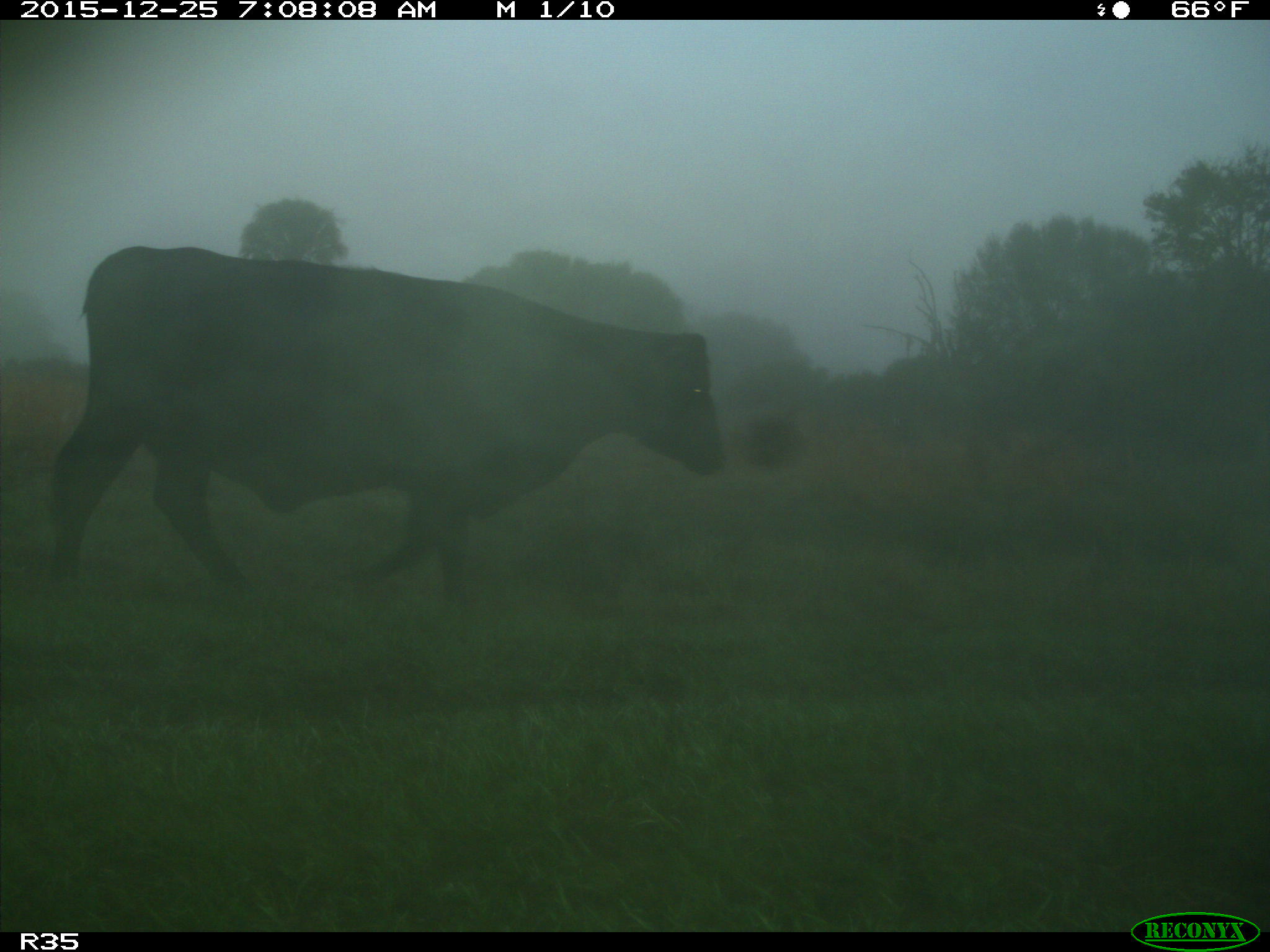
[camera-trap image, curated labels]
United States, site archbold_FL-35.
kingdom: Animalia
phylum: Chordata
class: Mammalia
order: Artiodactyla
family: Bovidae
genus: Bos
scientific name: Bos taurus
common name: domestic cow